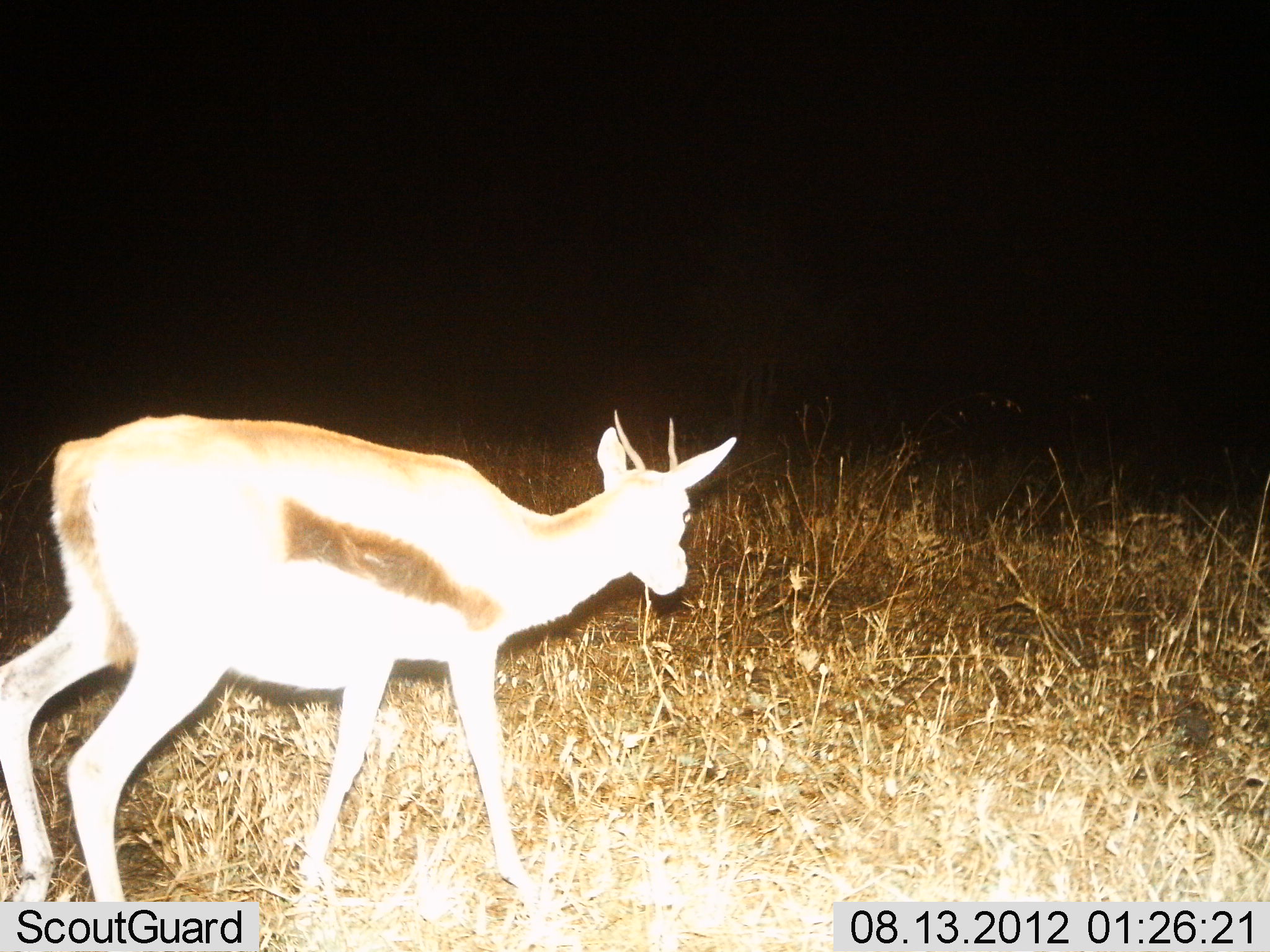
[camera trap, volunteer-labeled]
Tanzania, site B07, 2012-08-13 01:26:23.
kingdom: Animalia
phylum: Chordata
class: Mammalia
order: Artiodactyla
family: Bovidae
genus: Eudorcas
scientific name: Eudorcas thomsonii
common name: thomson's gazelle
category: gazellethomsons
Gazellethomsons (thomson's gazelle) (Eudorcas thomsonii), count 1. Behavior (volunteer vote fractions): standing 70%, resting 0%, moving 30%, interacting 0%. Young present (vote fraction): 0%. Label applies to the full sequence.